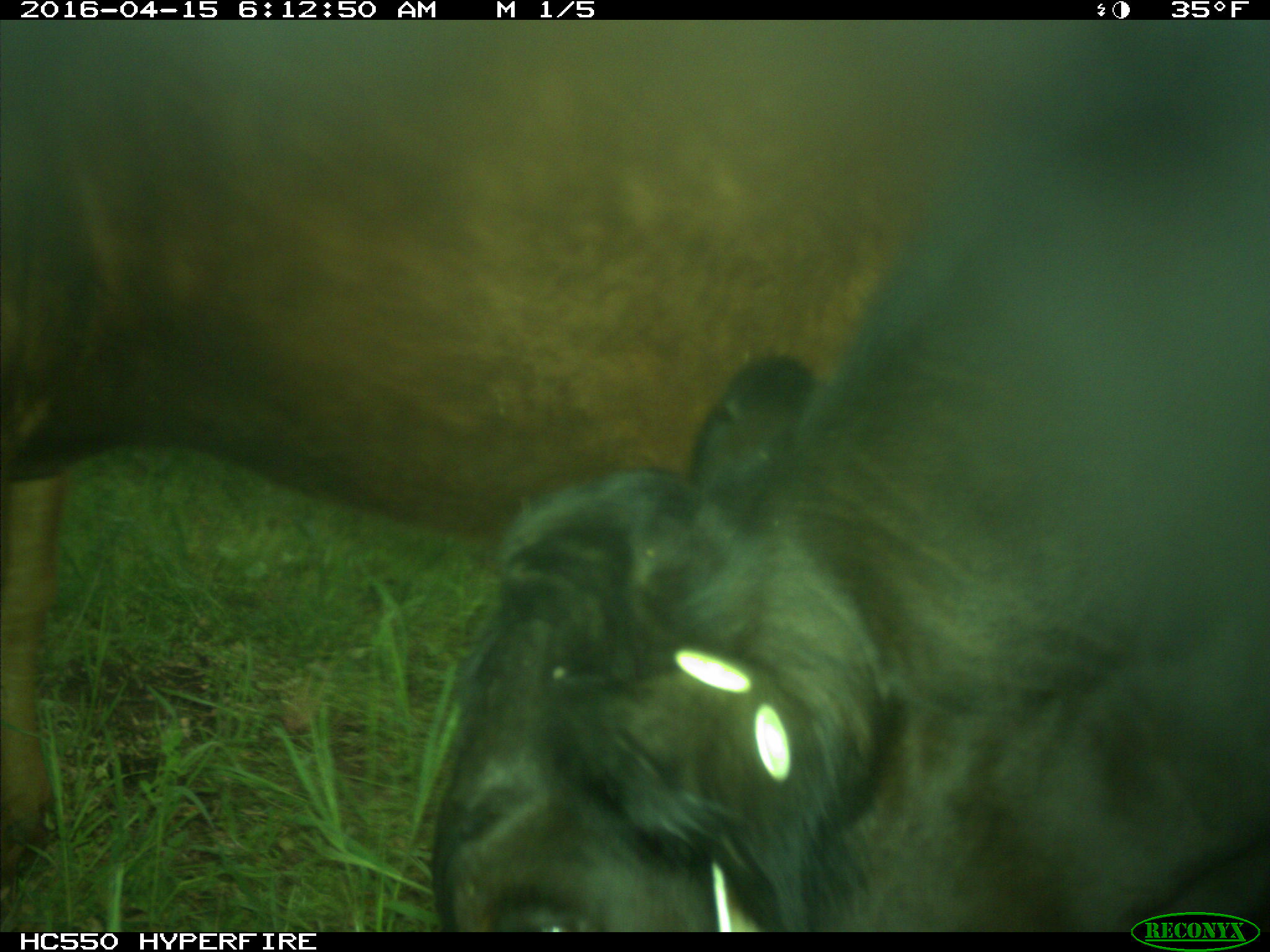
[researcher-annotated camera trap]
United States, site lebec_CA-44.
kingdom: Animalia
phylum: Chordata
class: Mammalia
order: Artiodactyla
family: Bovidae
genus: Bos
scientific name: Bos taurus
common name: domestic cow